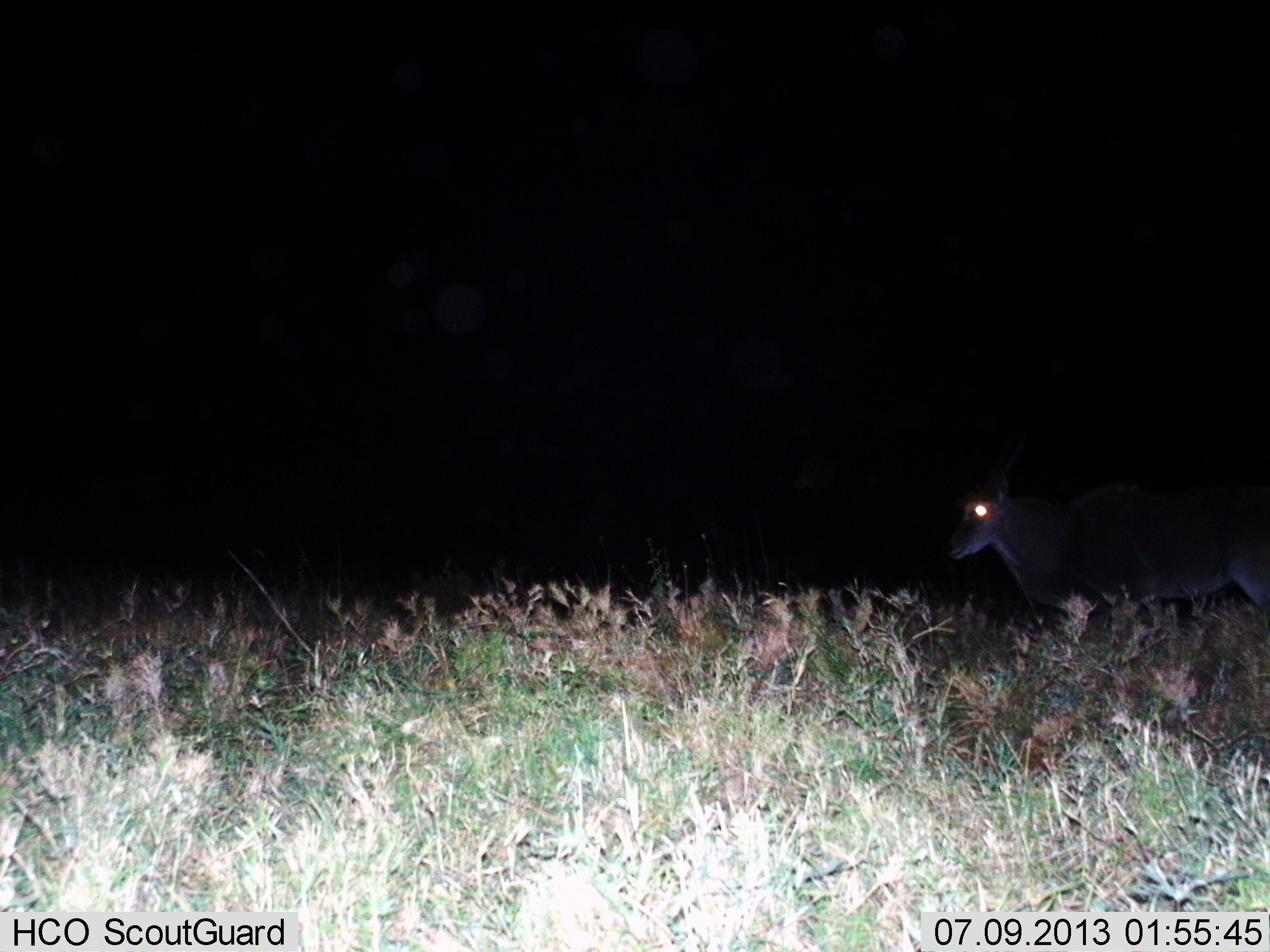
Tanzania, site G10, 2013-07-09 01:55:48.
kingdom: Animalia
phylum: Chordata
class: Mammalia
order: Artiodactyla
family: Bovidae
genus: Tragelaphus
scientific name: Tragelaphus oryx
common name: eland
Eland (Tragelaphus oryx), count 1. Behavior (volunteer vote fractions): standing 64%, resting 9%, moving 45%, interacting 0%. Young present (vote fraction): 0%. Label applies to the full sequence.